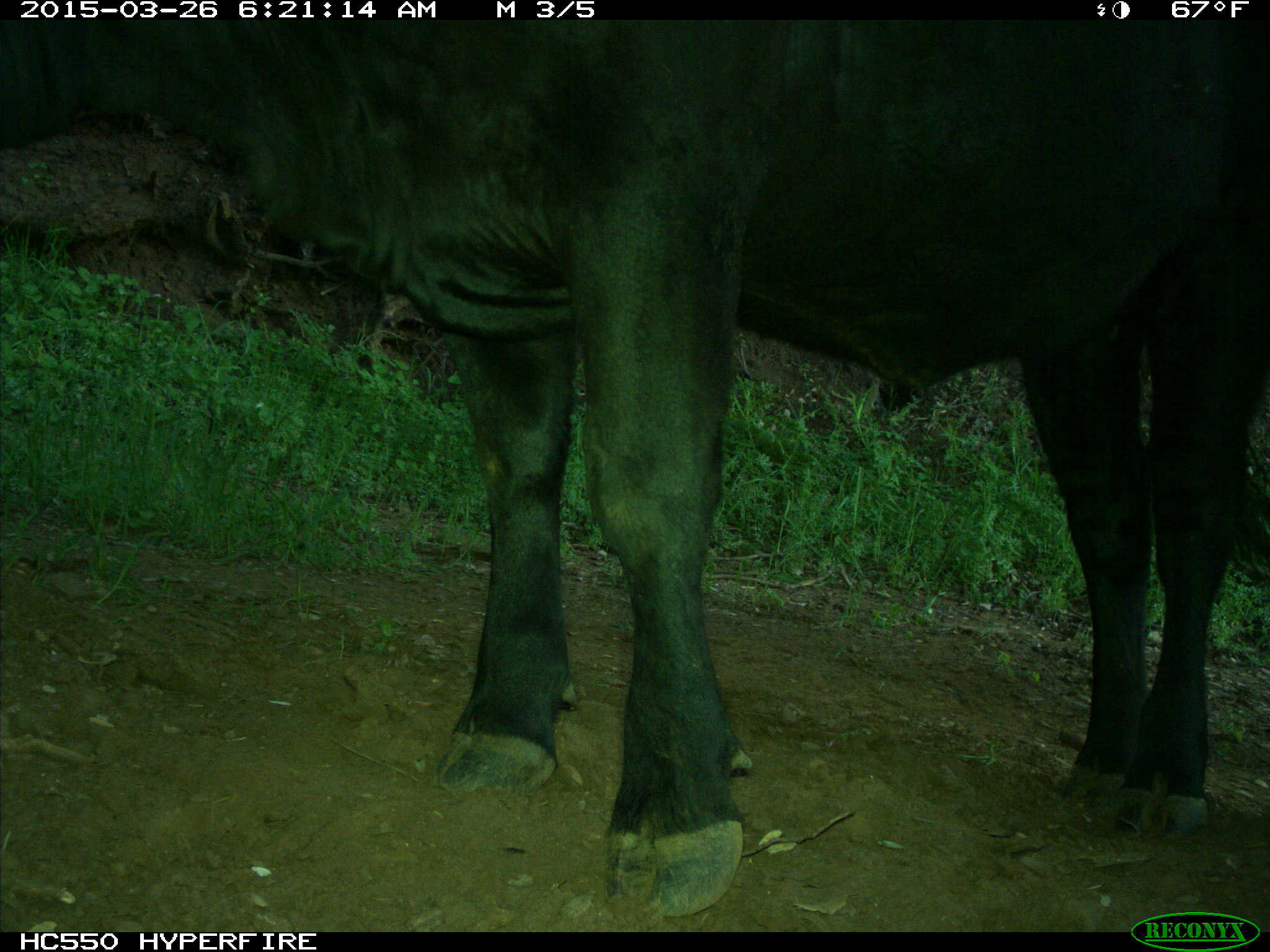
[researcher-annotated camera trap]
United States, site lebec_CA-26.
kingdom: Animalia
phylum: Chordata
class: Mammalia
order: Artiodactyla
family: Bovidae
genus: Bos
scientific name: Bos taurus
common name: domestic cow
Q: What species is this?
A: Bos taurus (domestic cow).